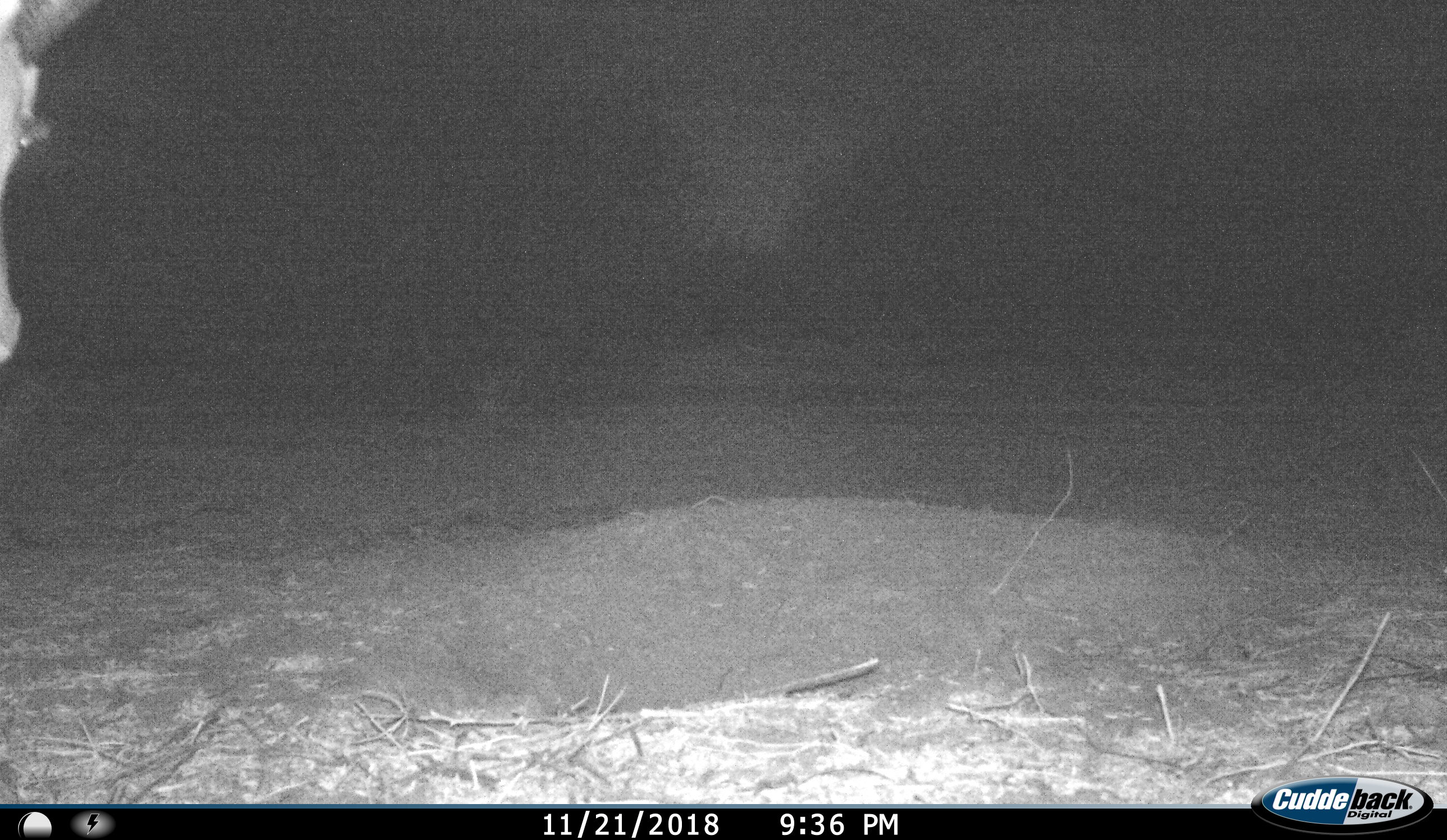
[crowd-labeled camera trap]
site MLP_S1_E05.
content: unidentified animal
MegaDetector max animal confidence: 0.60